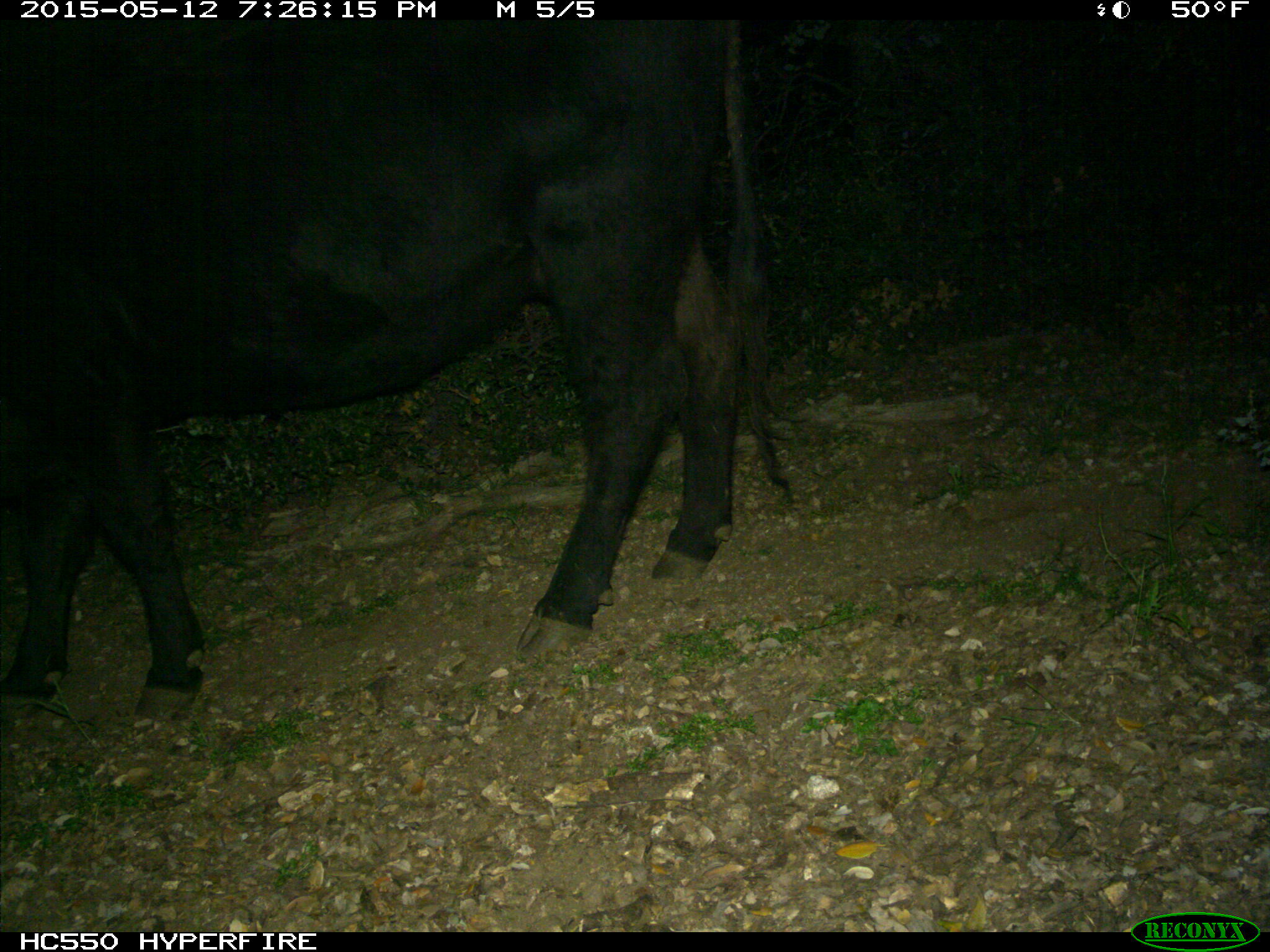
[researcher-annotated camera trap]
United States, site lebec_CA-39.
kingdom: Animalia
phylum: Chordata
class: Mammalia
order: Artiodactyla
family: Bovidae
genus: Bos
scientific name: Bos taurus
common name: domestic cow